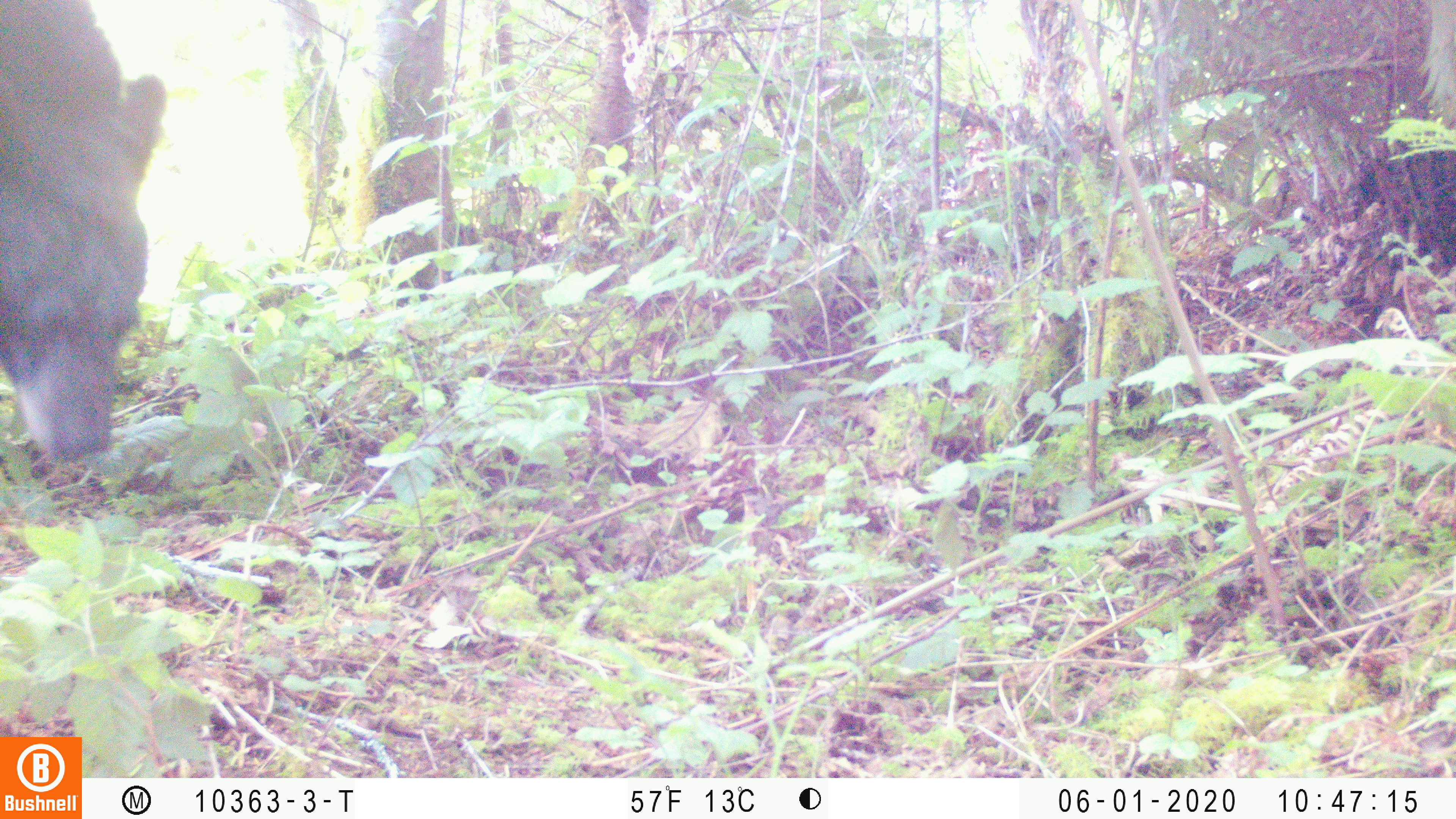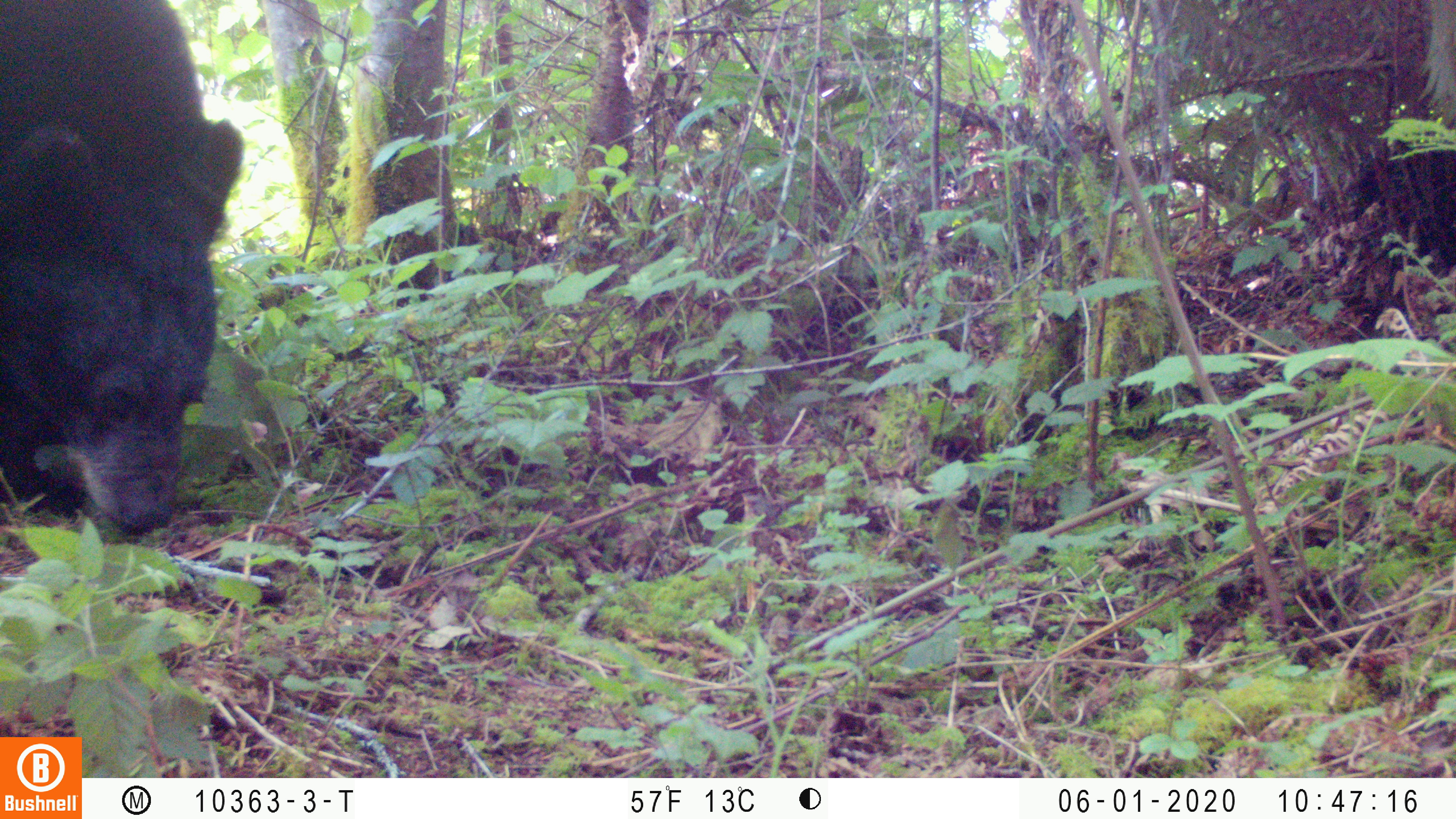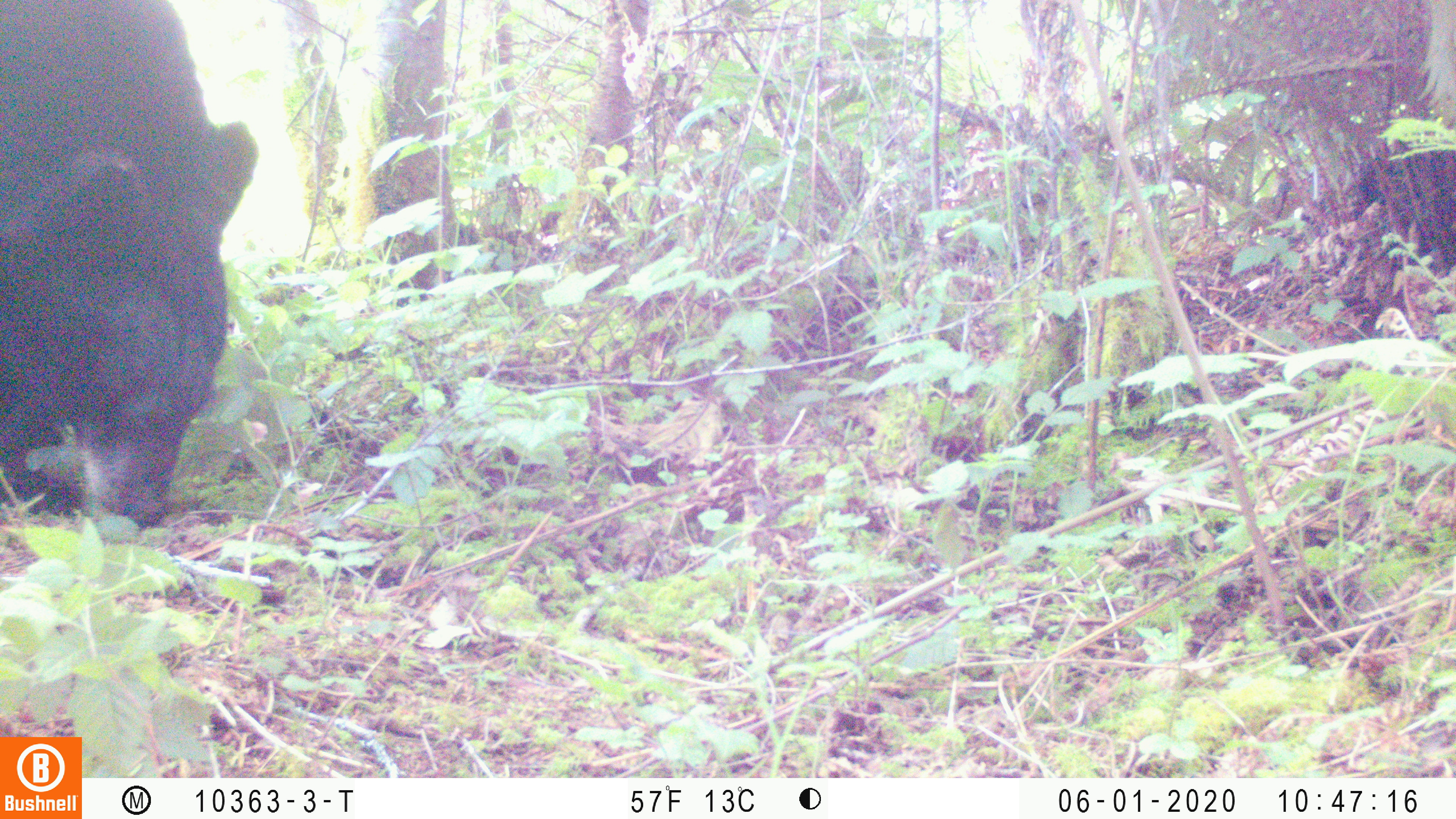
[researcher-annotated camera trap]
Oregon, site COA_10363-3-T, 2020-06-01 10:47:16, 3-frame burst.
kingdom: Animalia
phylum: Chordata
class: Mammalia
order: Carnivora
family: Ursidae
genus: Ursus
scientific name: Ursus americanus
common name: american black bear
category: black bear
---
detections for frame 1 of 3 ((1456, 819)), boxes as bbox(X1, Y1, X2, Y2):
black bear: bbox(4, 4, 169, 469)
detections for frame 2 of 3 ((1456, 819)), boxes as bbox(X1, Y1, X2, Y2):
black bear: bbox(2, 0, 248, 545)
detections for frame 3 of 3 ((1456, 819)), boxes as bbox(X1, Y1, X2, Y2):
black bear: bbox(0, 4, 261, 529)